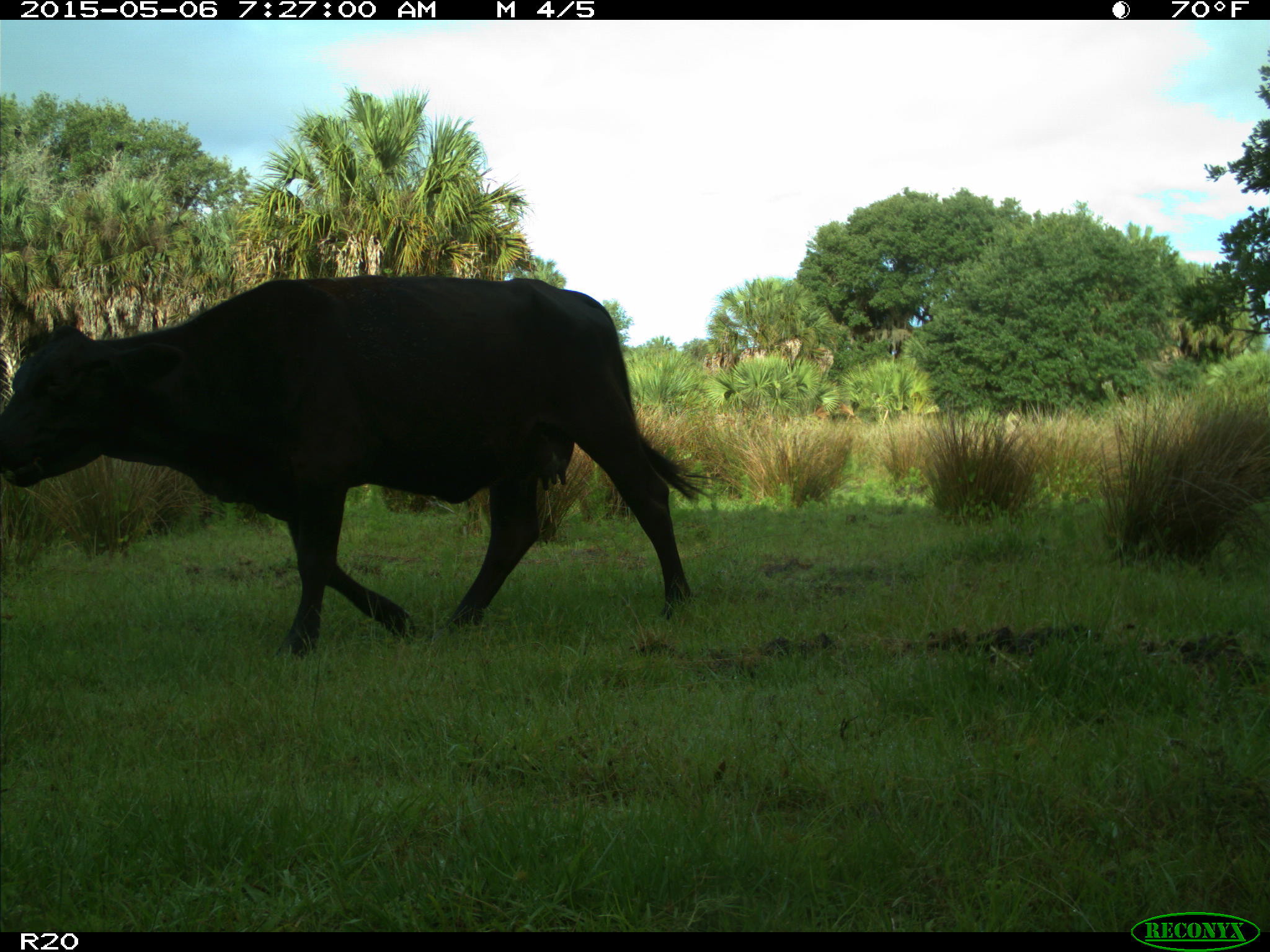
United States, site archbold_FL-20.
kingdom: Animalia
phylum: Chordata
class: Mammalia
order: Artiodactyla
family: Bovidae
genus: Bos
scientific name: Bos taurus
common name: domestic cow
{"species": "Bos taurus (domestic cow)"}